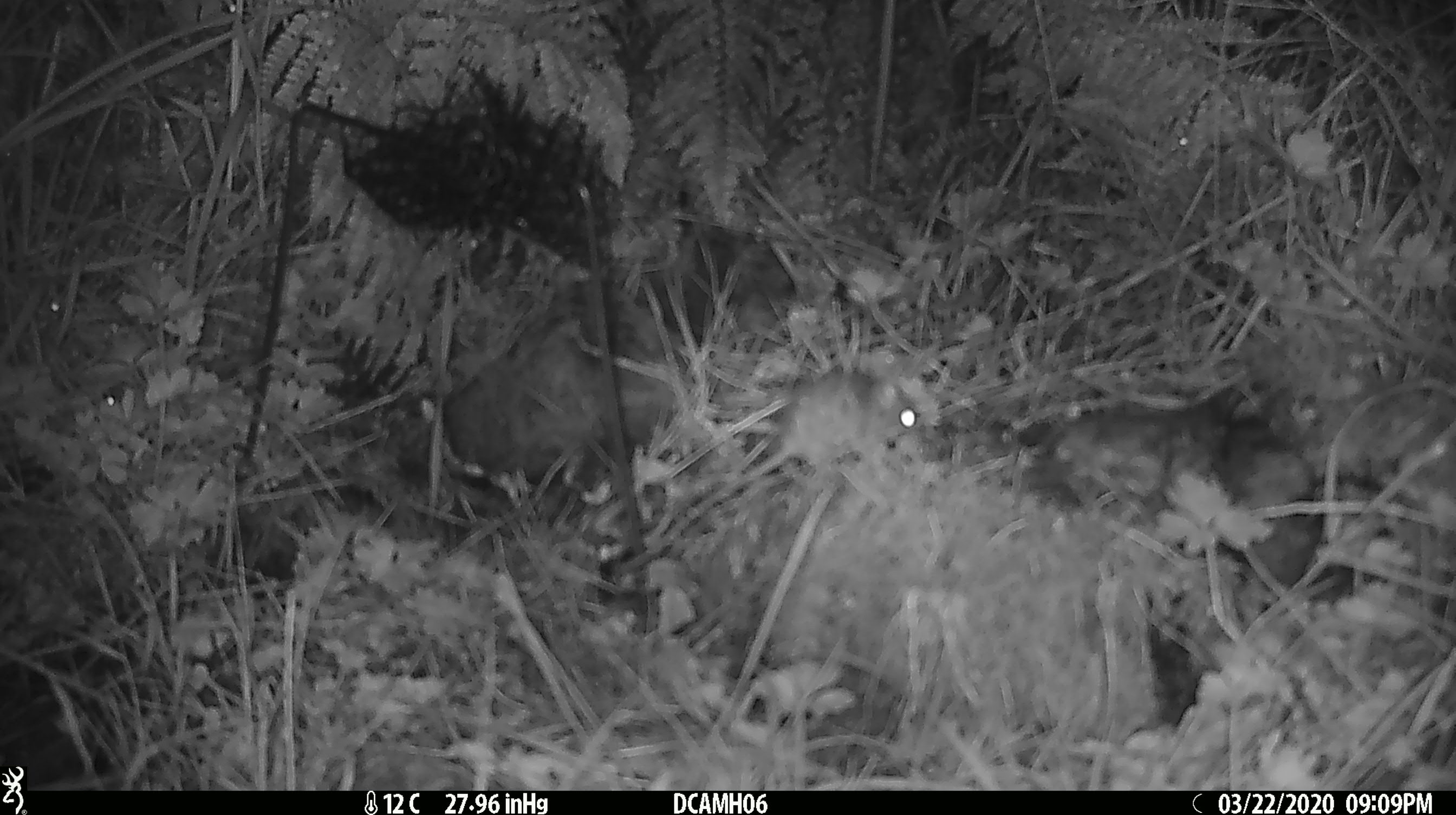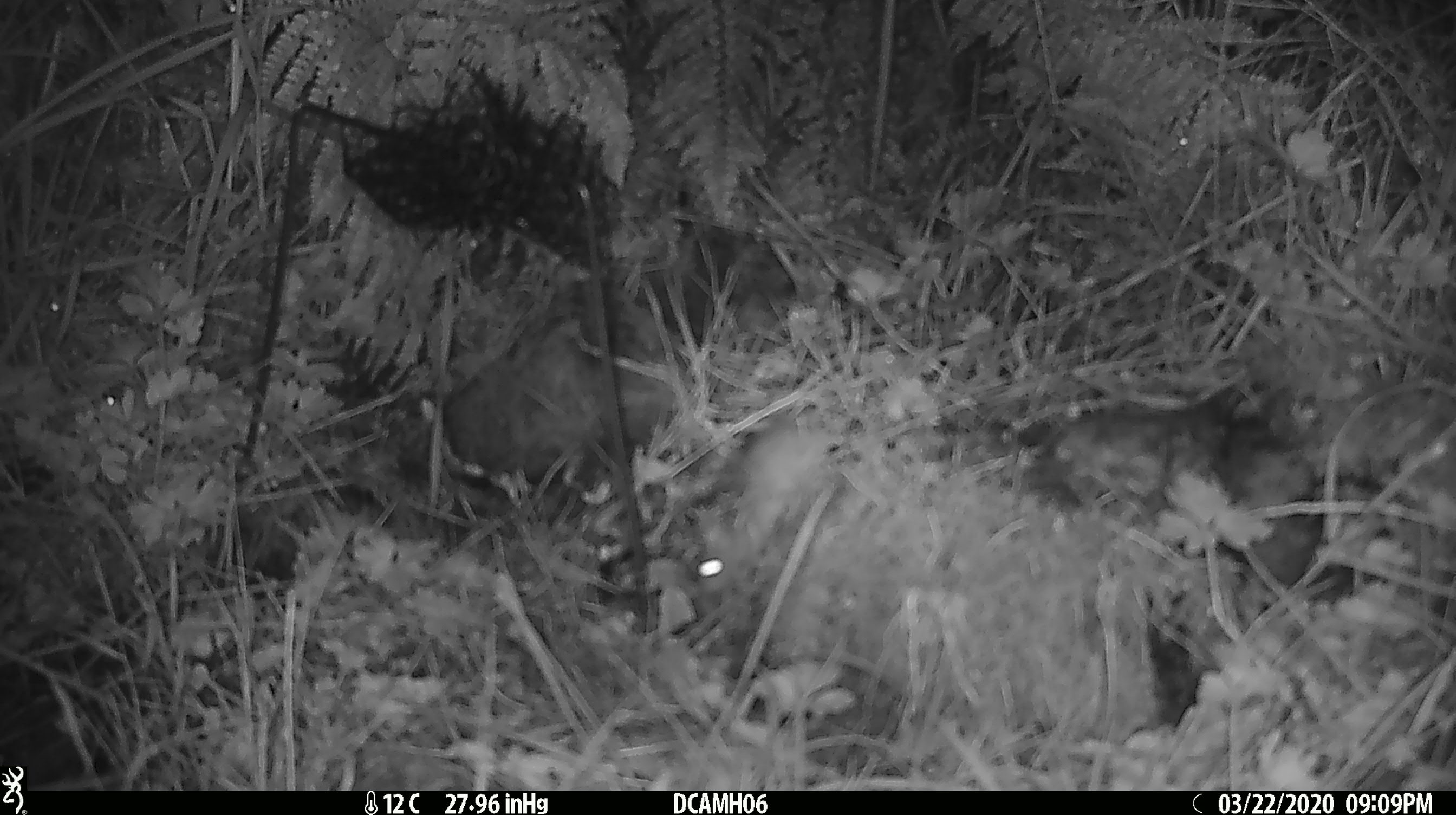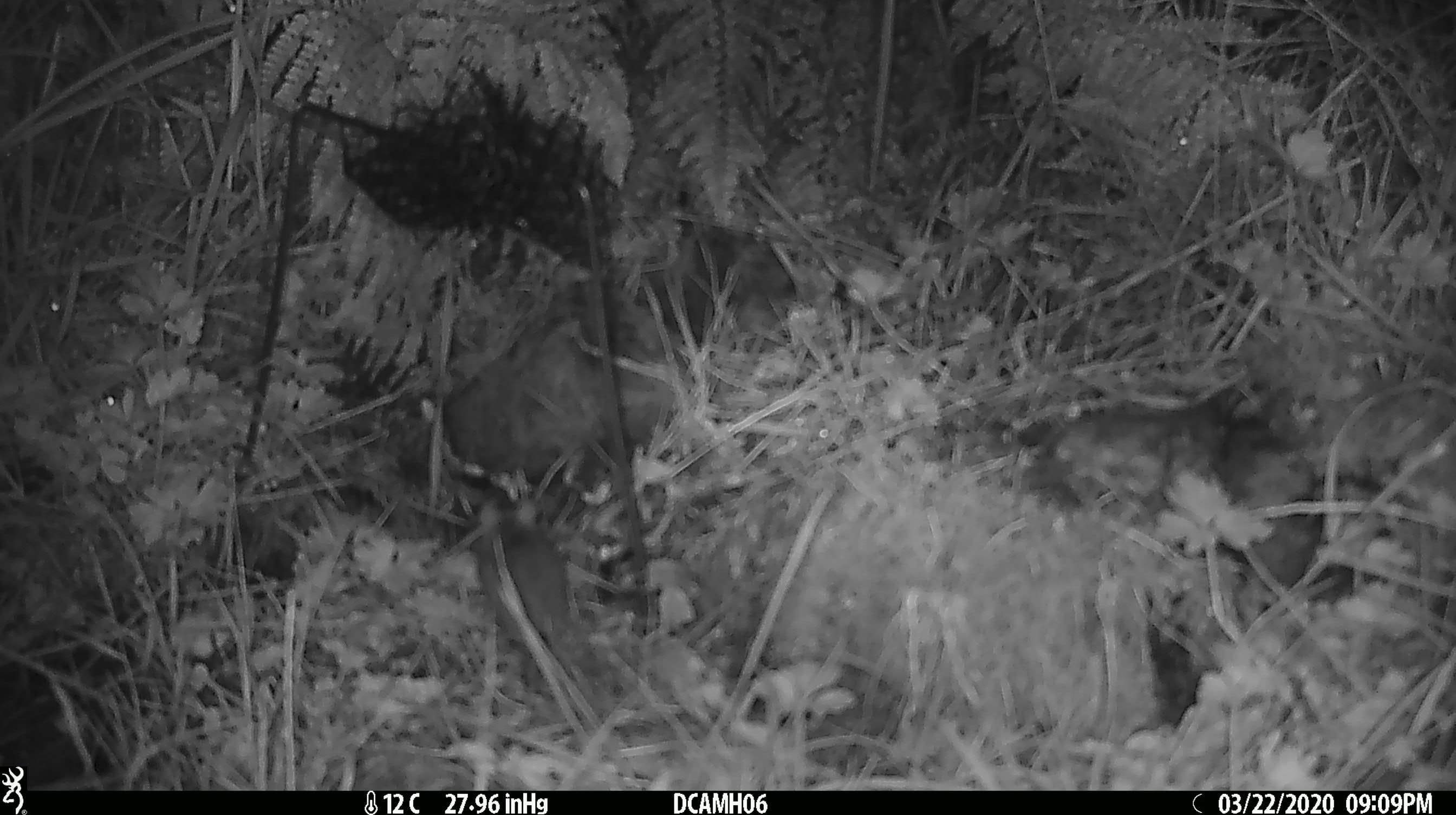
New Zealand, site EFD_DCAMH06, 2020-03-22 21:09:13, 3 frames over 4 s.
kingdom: Animalia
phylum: Chordata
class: Mammalia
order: Rodentia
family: Muridae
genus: Mus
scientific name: Mus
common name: mouse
Mouse (Mus).